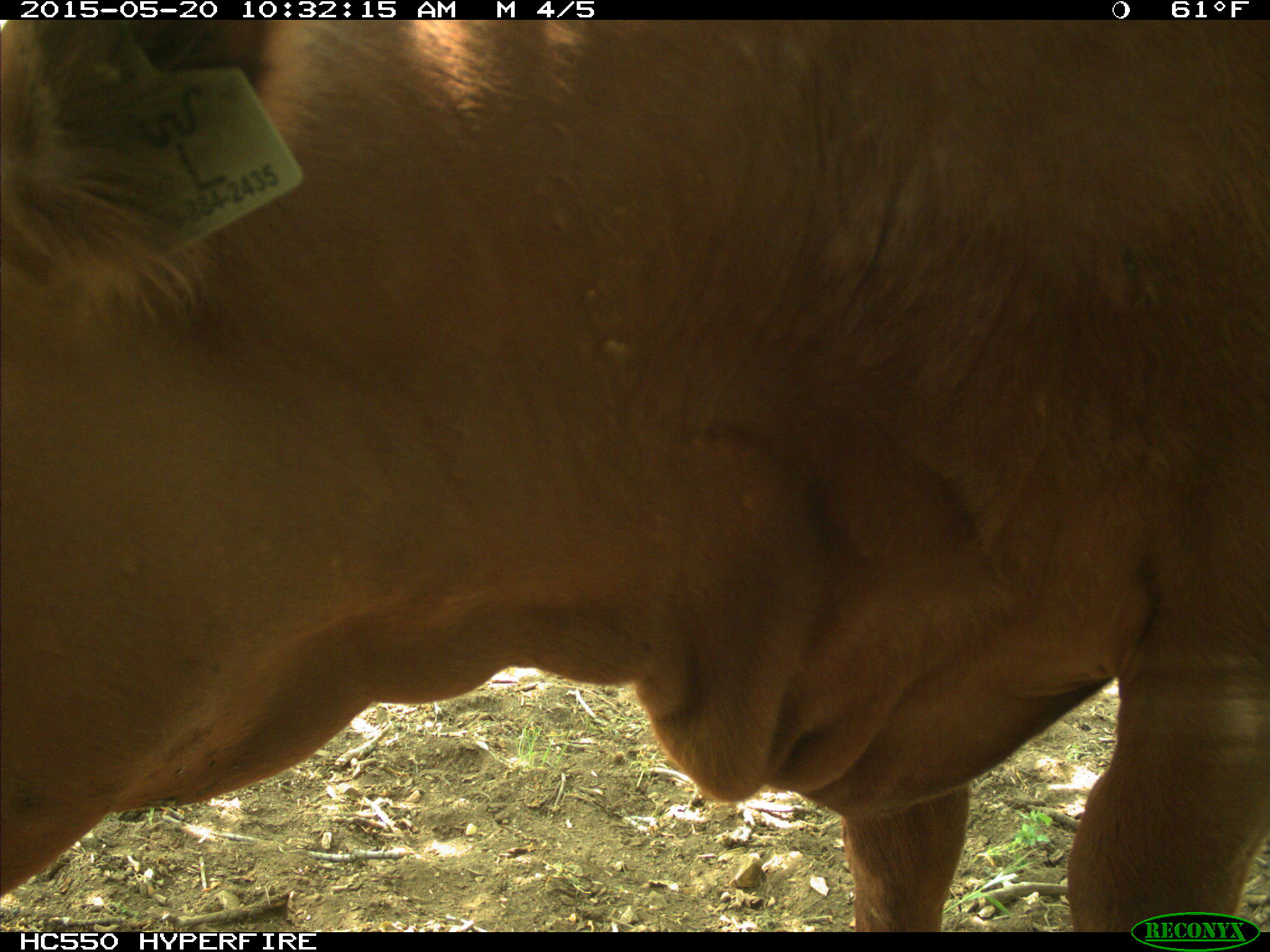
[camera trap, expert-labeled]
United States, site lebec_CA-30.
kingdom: Animalia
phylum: Chordata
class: Mammalia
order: Artiodactyla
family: Bovidae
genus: Bos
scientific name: Bos taurus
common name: domestic cow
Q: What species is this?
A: Bos taurus (domestic cow).